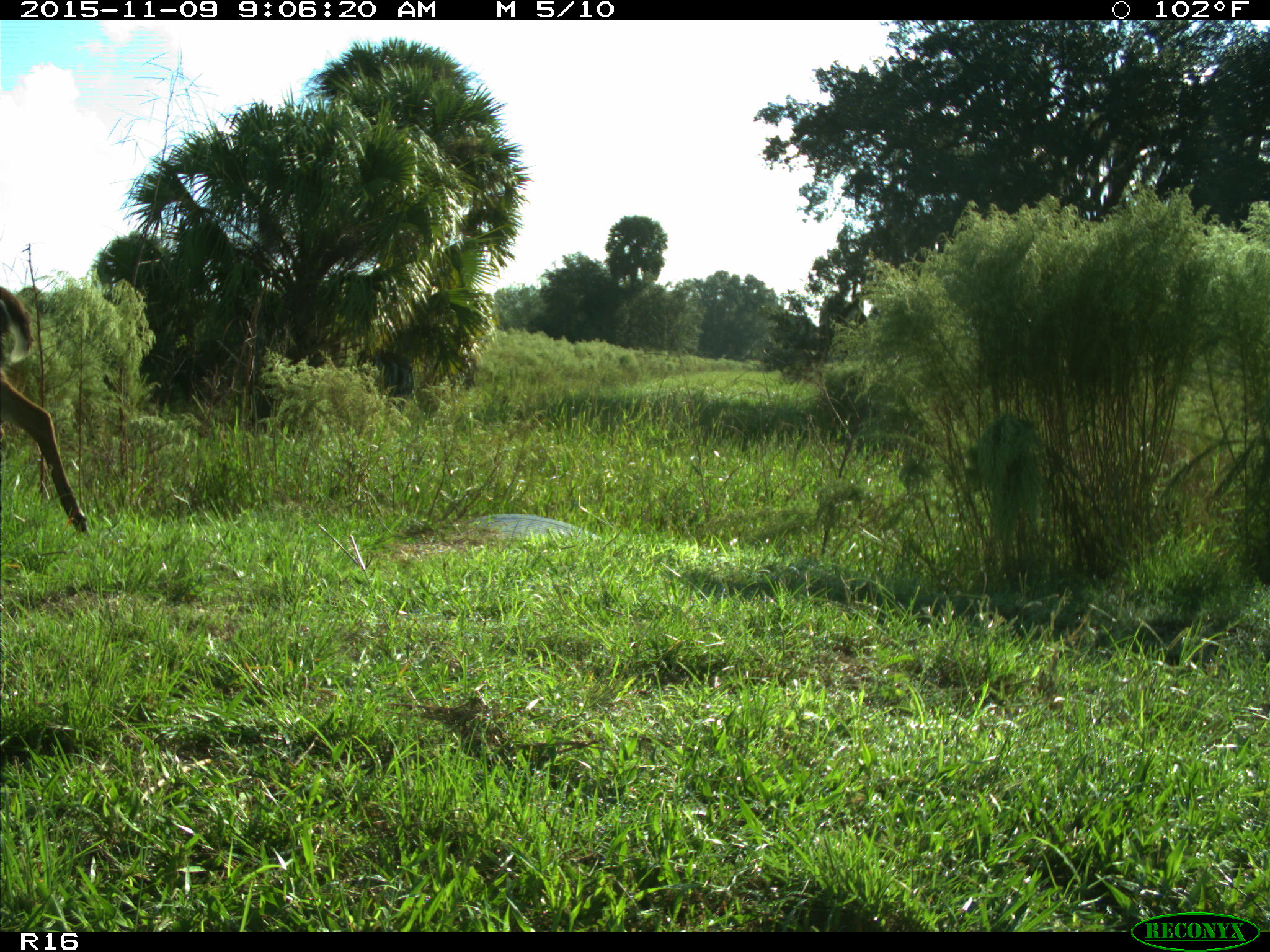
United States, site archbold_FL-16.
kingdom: Animalia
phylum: Chordata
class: Mammalia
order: Artiodactyla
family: Cervidae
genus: Odocoileus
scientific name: Odocoileus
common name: deer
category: unidentified deer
Unidentified deer (deer) (Odocoileus).